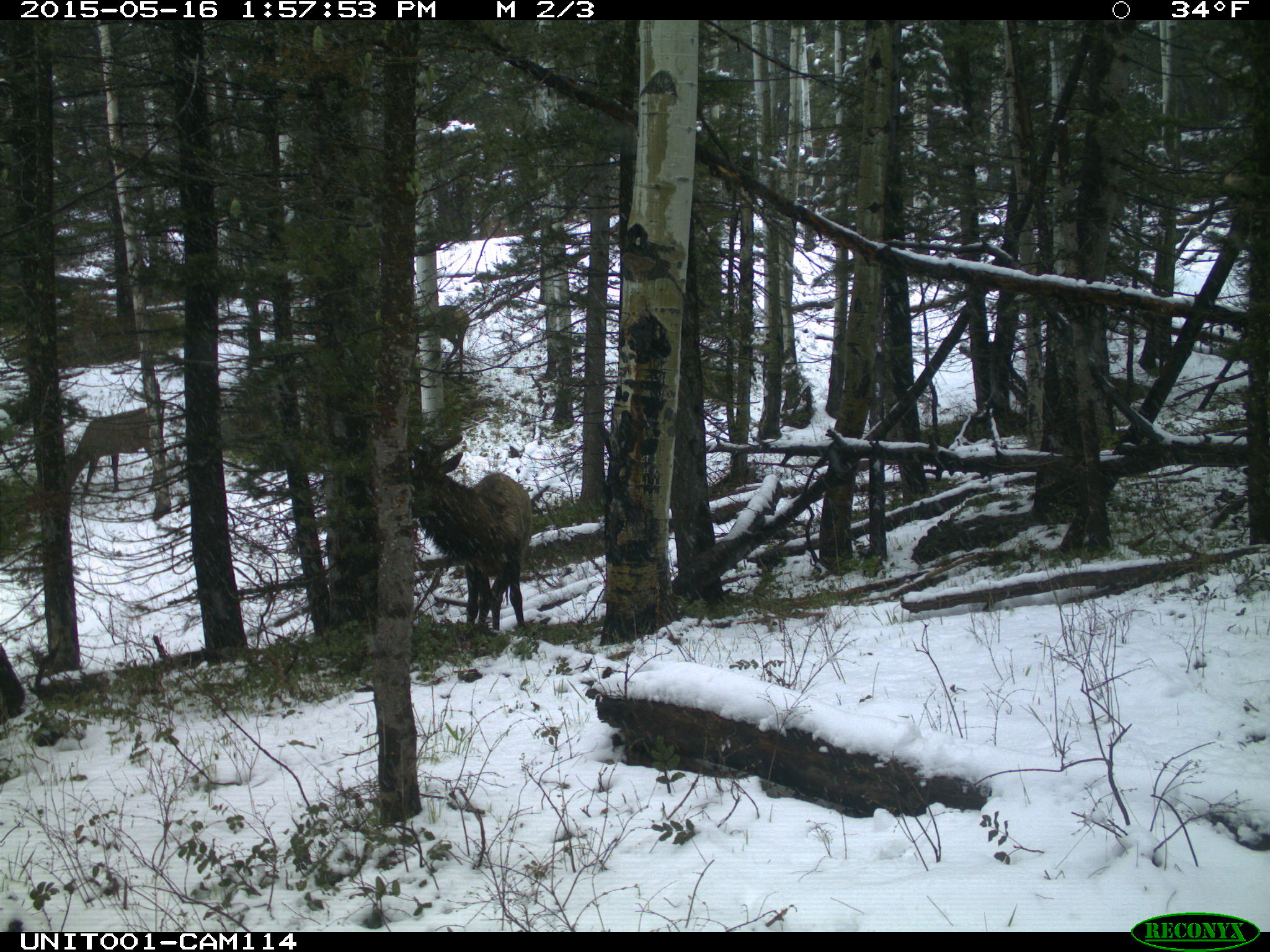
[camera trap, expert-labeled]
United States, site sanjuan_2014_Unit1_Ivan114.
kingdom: Animalia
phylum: Chordata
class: Mammalia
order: Artiodactyla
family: Cervidae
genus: Cervus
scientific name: Cervus elaphus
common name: red deer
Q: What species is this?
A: Cervus elaphus (red deer).